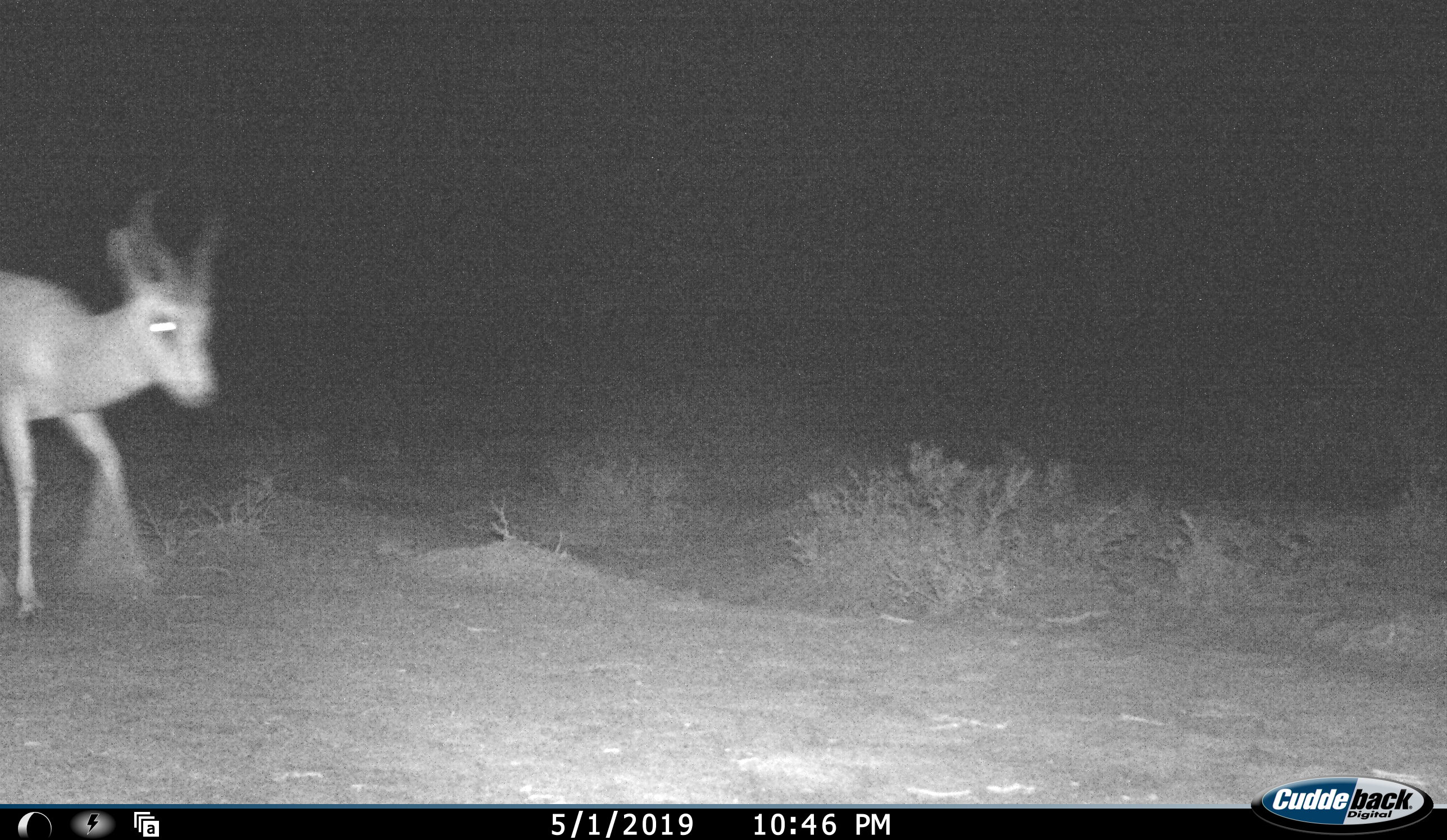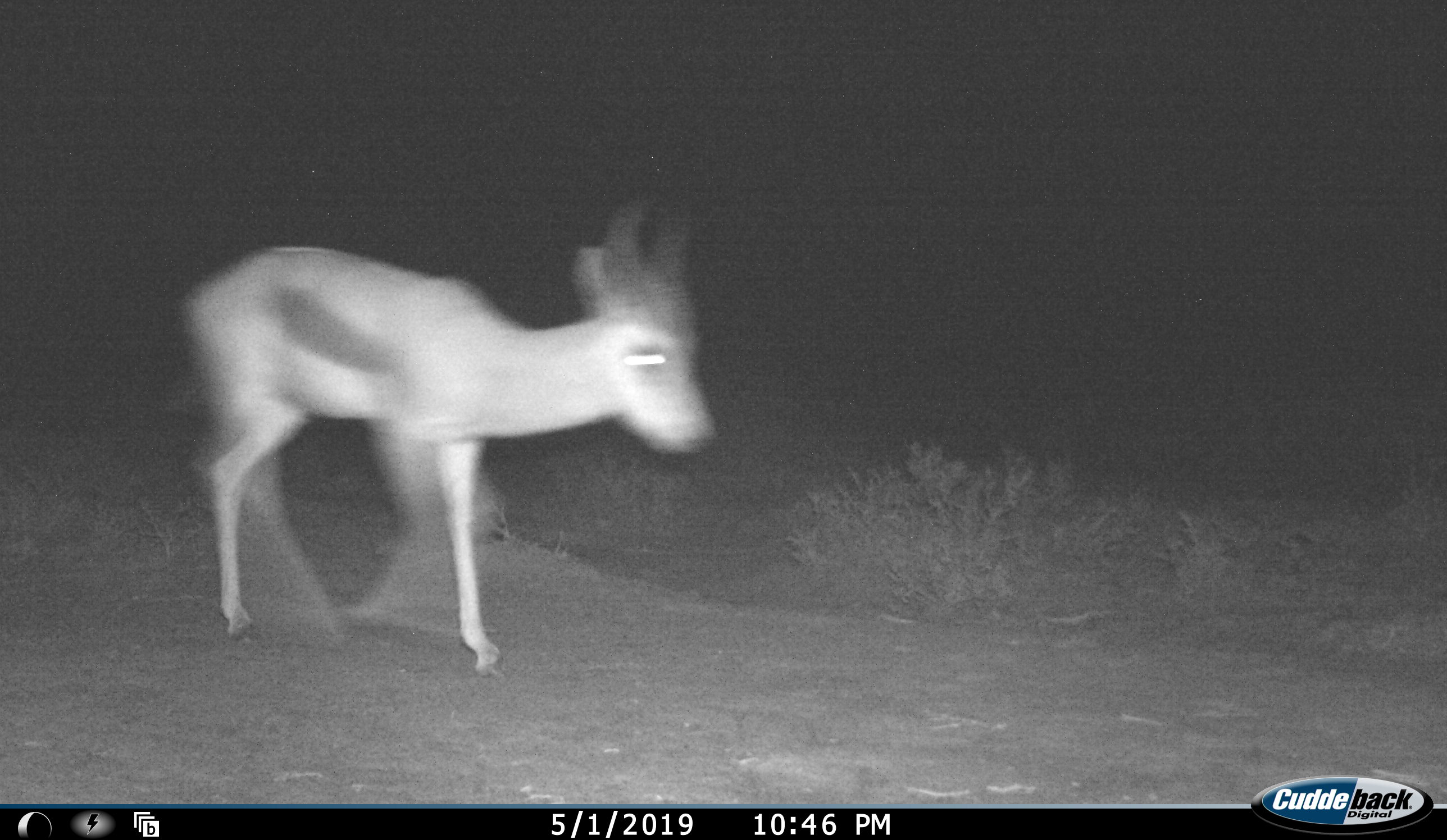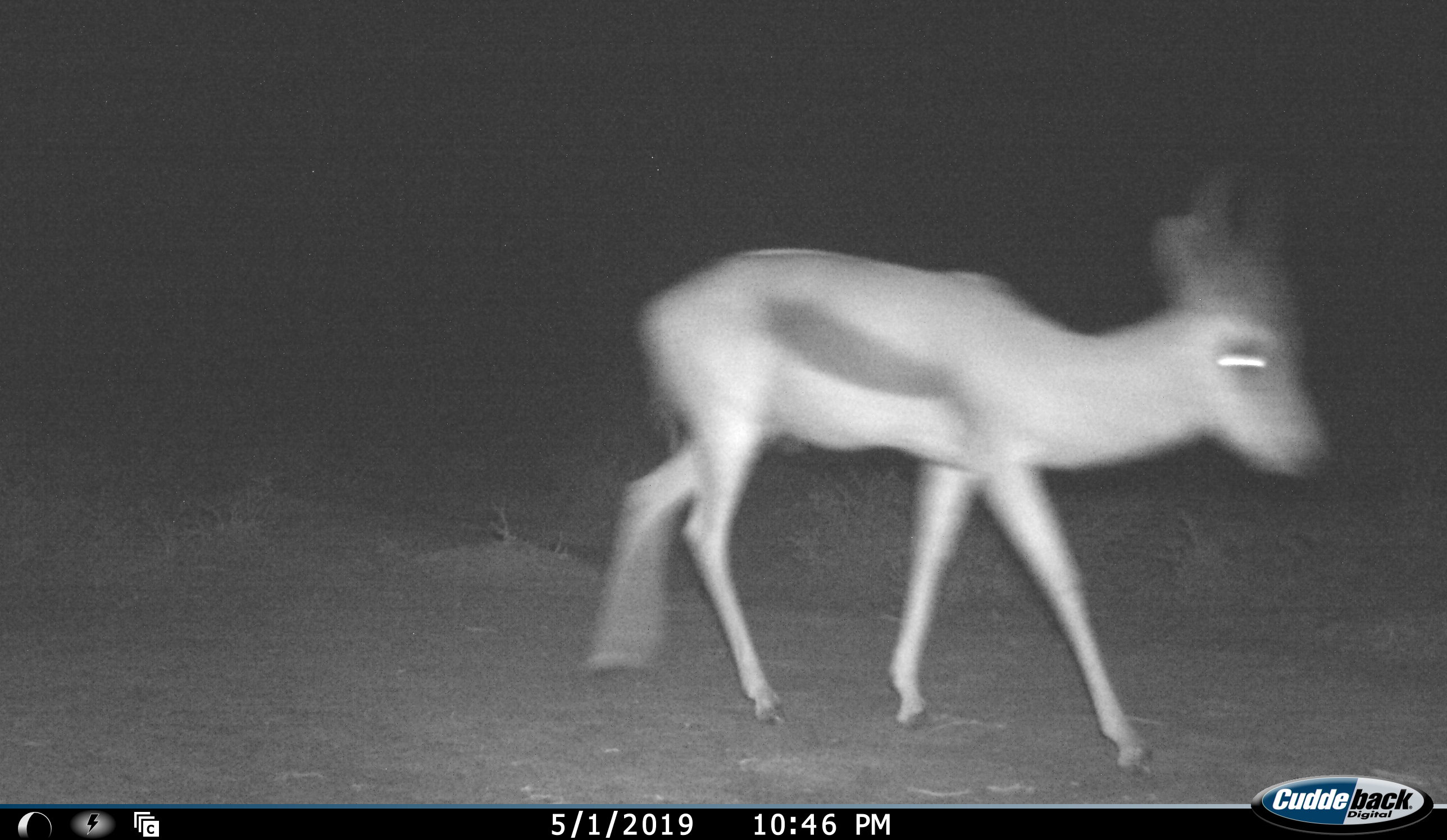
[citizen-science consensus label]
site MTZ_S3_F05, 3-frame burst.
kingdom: Animalia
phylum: Chordata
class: Mammalia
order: Artiodactyla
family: Bovidae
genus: Antidorcas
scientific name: Antidorcas marsupialis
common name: springbok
Springbok (Antidorcas marsupialis), count 1. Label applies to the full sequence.